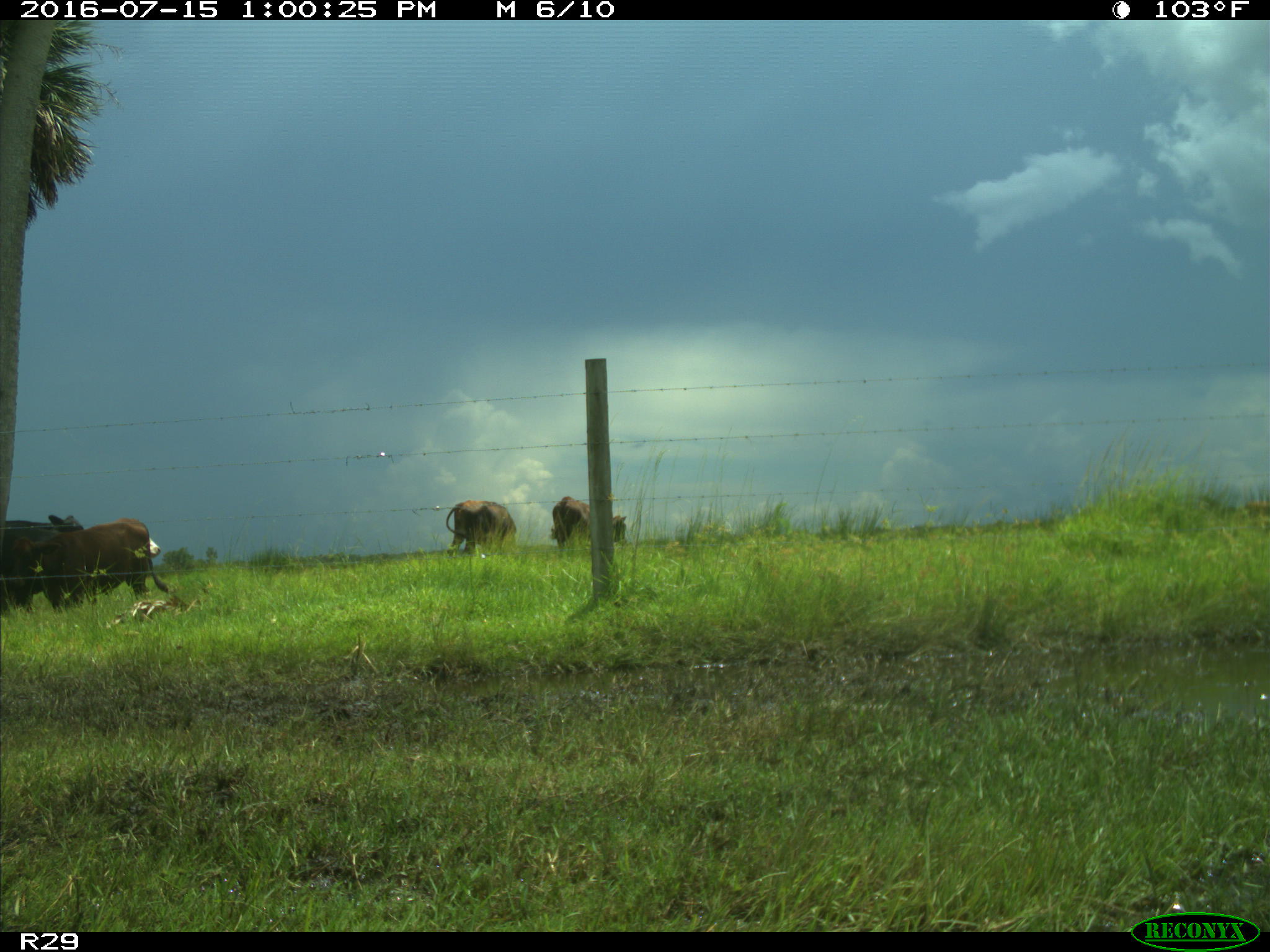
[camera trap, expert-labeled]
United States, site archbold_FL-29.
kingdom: Animalia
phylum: Chordata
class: Mammalia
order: Artiodactyla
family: Bovidae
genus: Bos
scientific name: Bos taurus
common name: domestic cow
Bos taurus (domestic cow).